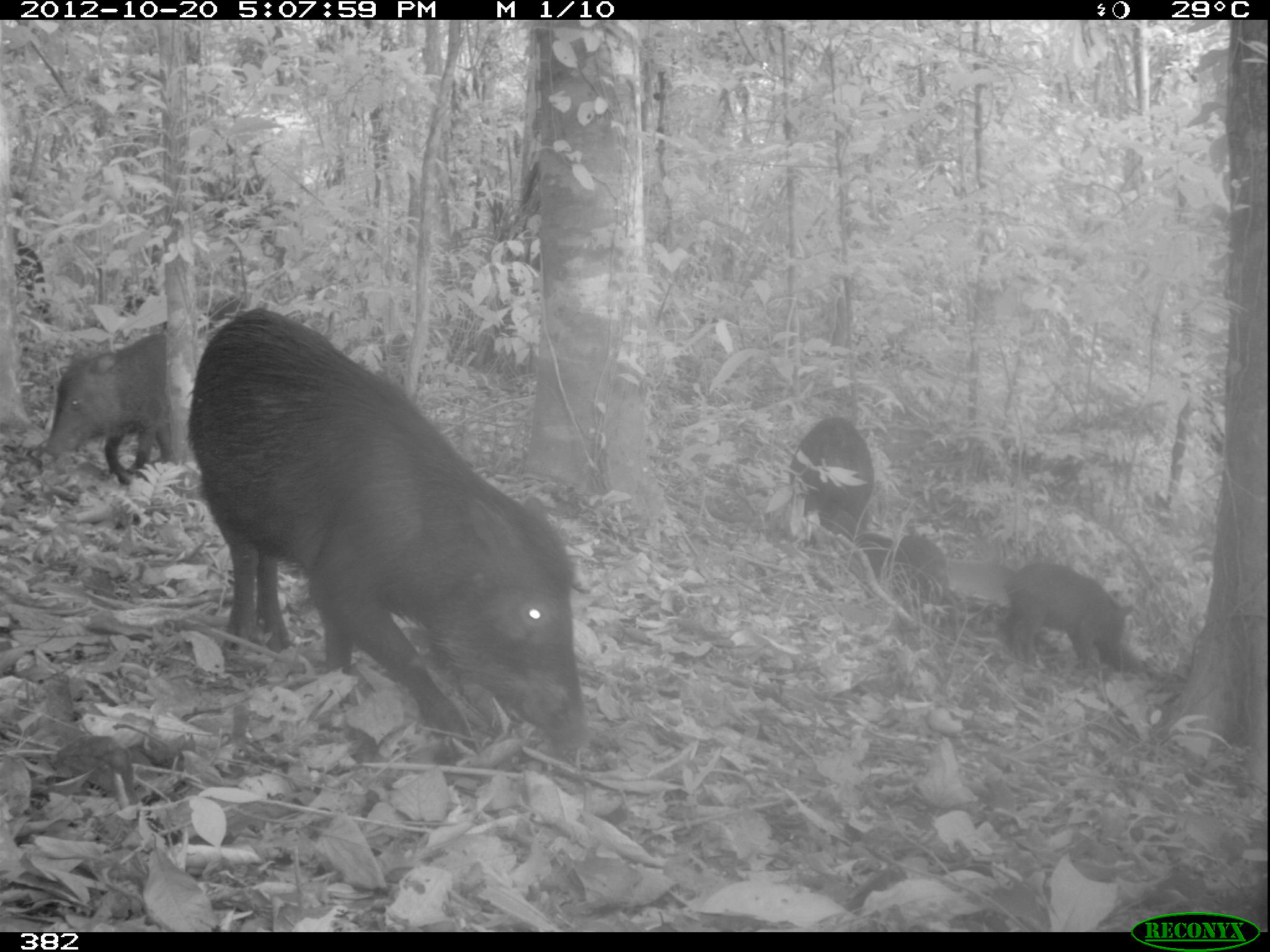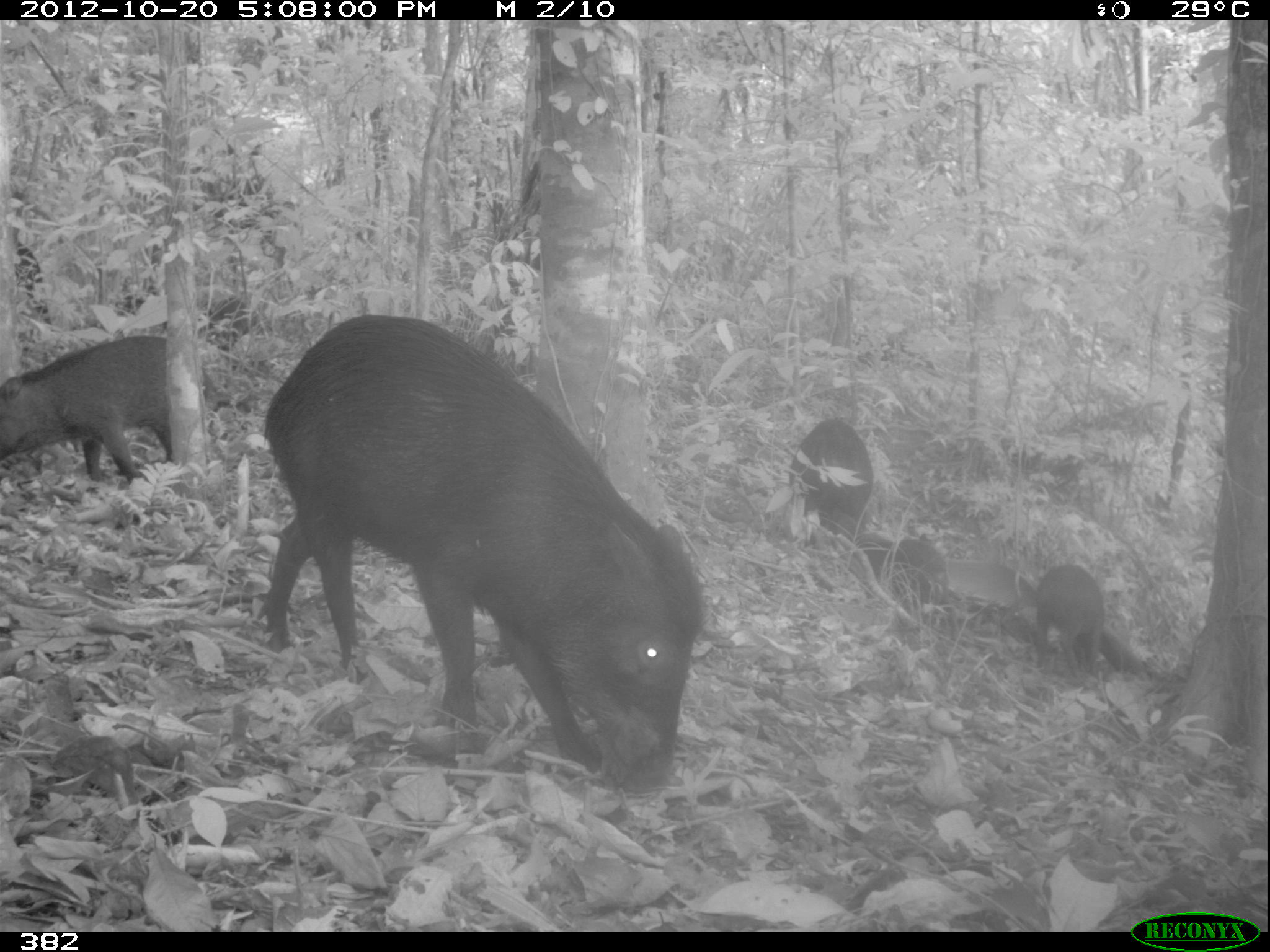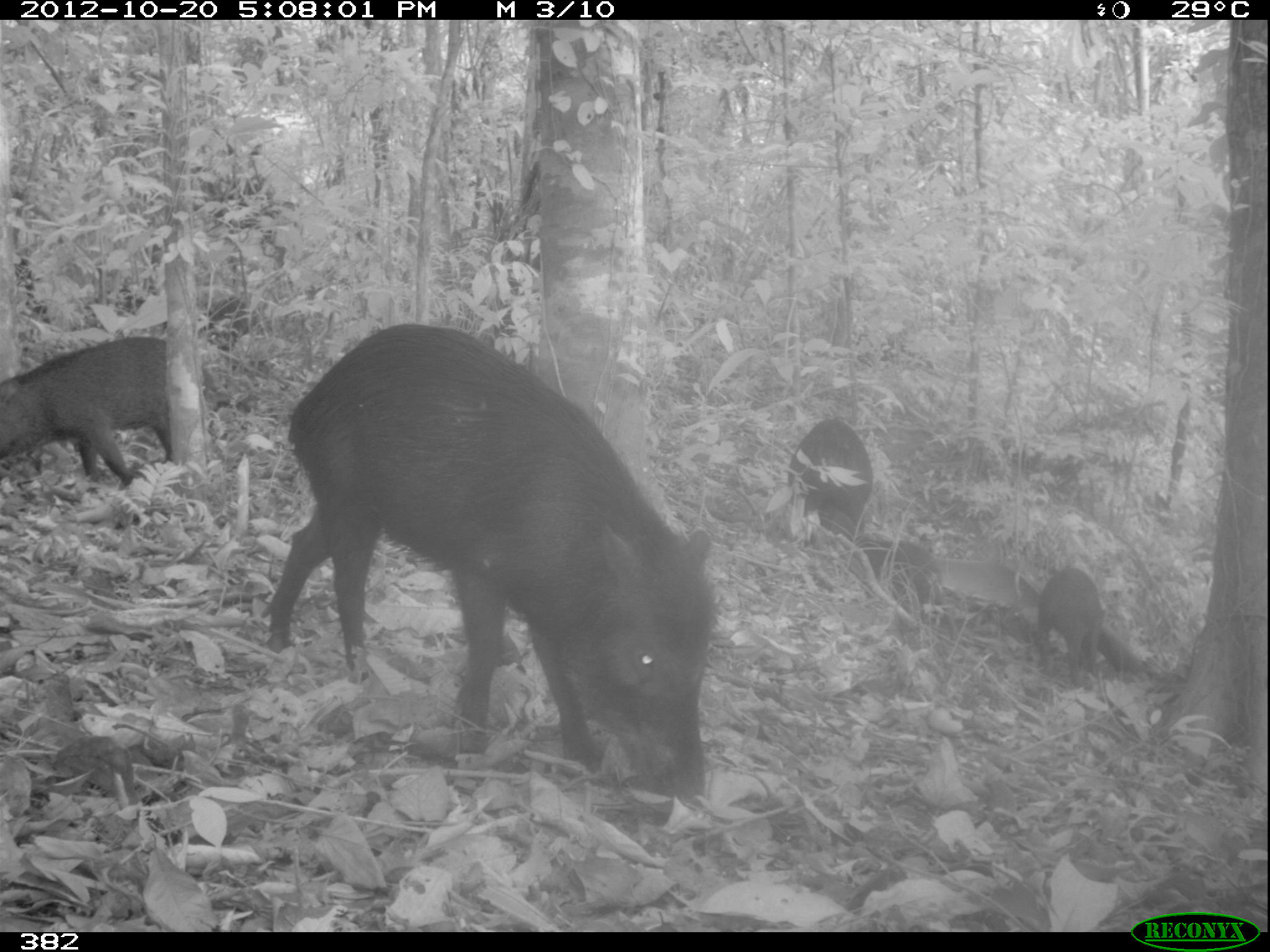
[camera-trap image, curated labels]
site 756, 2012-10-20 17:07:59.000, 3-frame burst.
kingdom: Animalia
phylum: Chordata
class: Mammalia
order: Artiodactyla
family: Tayassuidae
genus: Tayassu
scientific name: Tayassu pecari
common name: white-lipped peccary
Tayassu pecari (white-lipped peccary).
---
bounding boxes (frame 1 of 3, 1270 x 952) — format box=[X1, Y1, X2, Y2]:
tayassu pecari: box=[186, 307, 594, 769]; box=[37, 331, 166, 487]; box=[1008, 560, 1135, 679]; box=[785, 412, 869, 558]; box=[892, 532, 955, 627]; box=[861, 535, 893, 569]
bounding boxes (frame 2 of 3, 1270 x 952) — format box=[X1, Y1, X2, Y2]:
tayassu pecari: box=[254, 312, 700, 790]; box=[0, 321, 179, 494]; box=[787, 415, 870, 543]; box=[1031, 565, 1105, 680]; box=[864, 534, 946, 604]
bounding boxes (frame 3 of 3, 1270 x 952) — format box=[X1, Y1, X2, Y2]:
tayassu pecari: box=[265, 320, 717, 802]; box=[0, 335, 171, 484]; box=[785, 415, 871, 540]; box=[1031, 563, 1106, 678]; box=[856, 531, 932, 608]